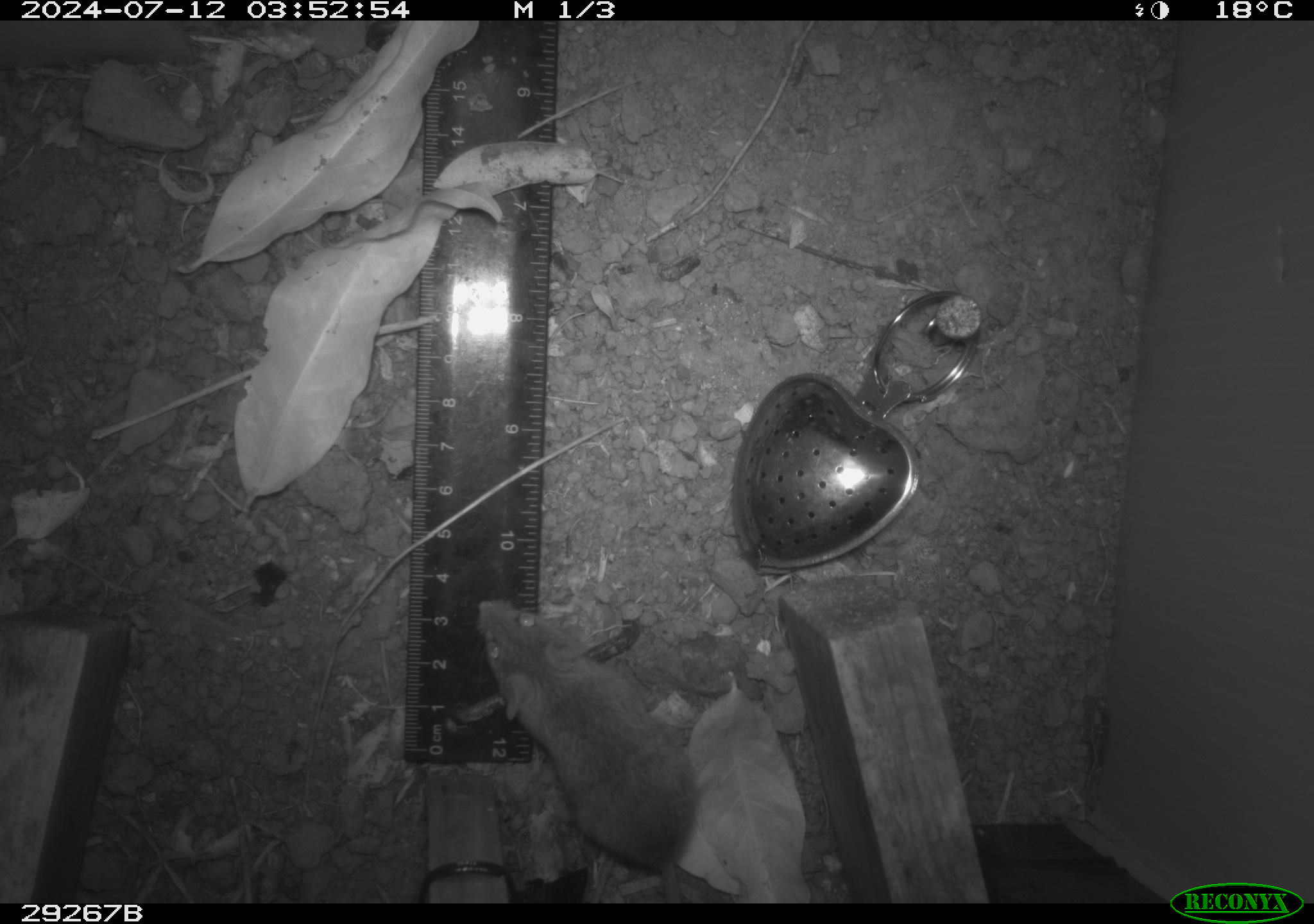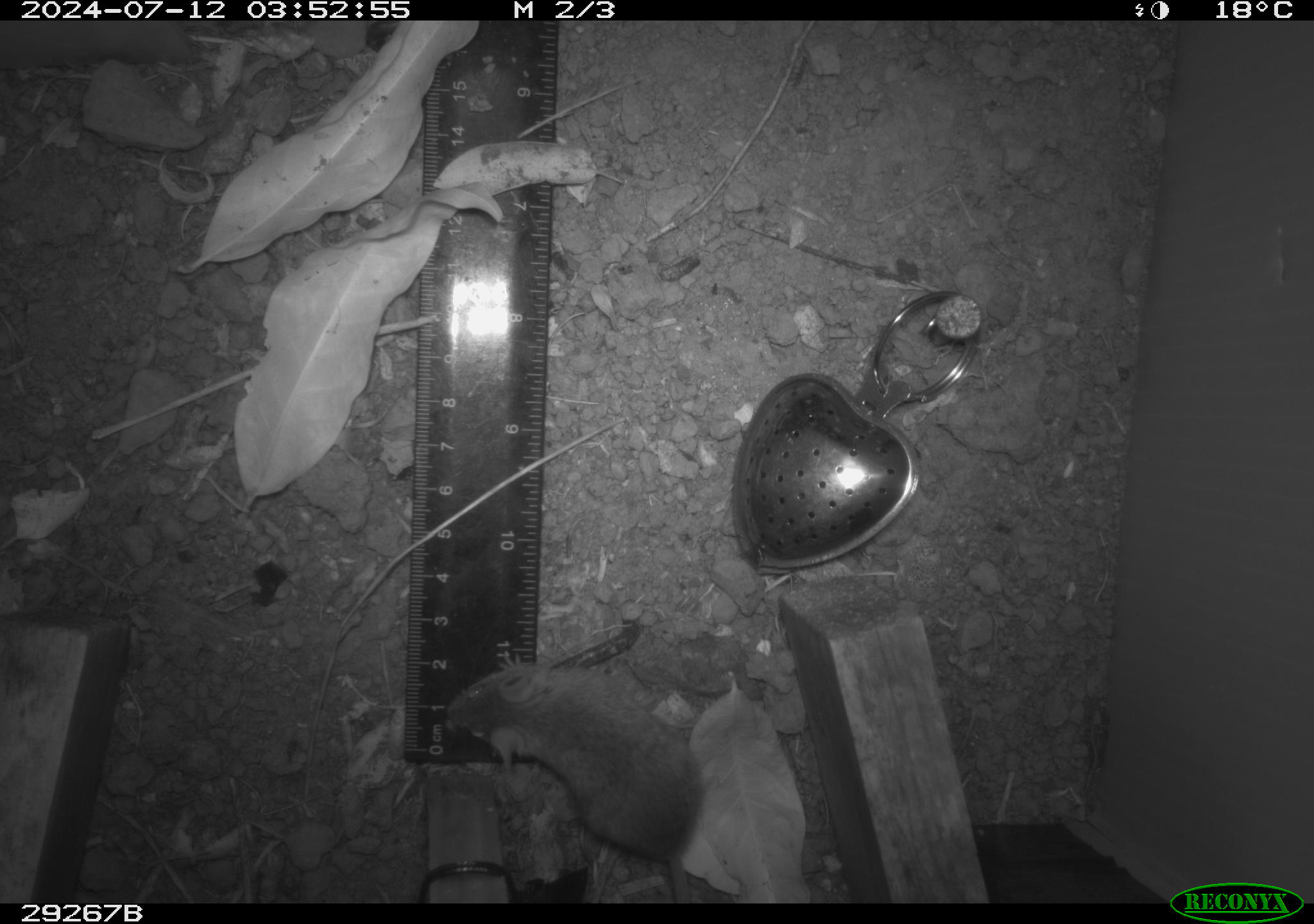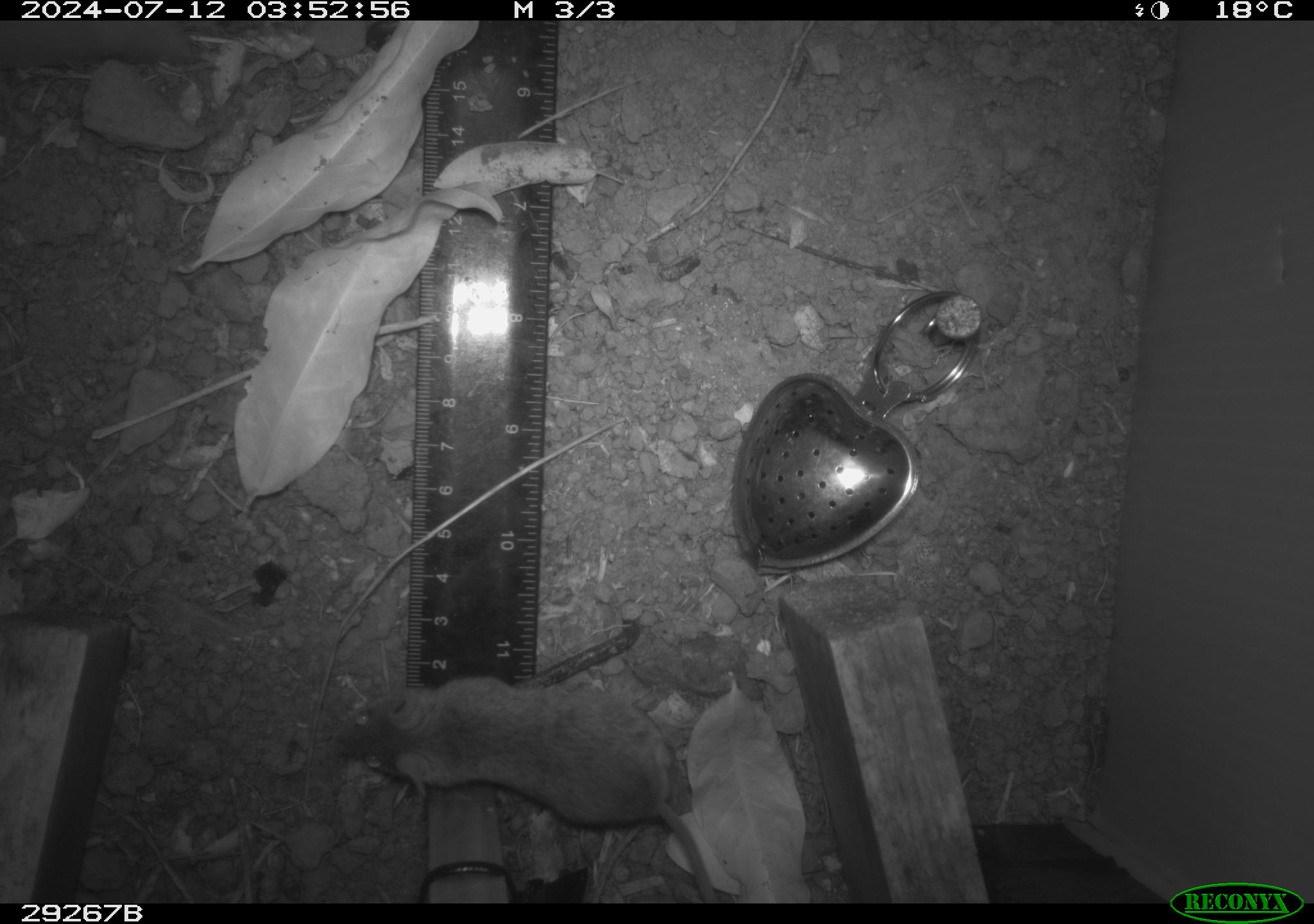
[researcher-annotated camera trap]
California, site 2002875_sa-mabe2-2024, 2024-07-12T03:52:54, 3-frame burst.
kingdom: Animalia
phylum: Chordata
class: Mammalia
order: Rodentia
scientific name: Rodentia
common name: mouse species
Mouse species (Rodentia).